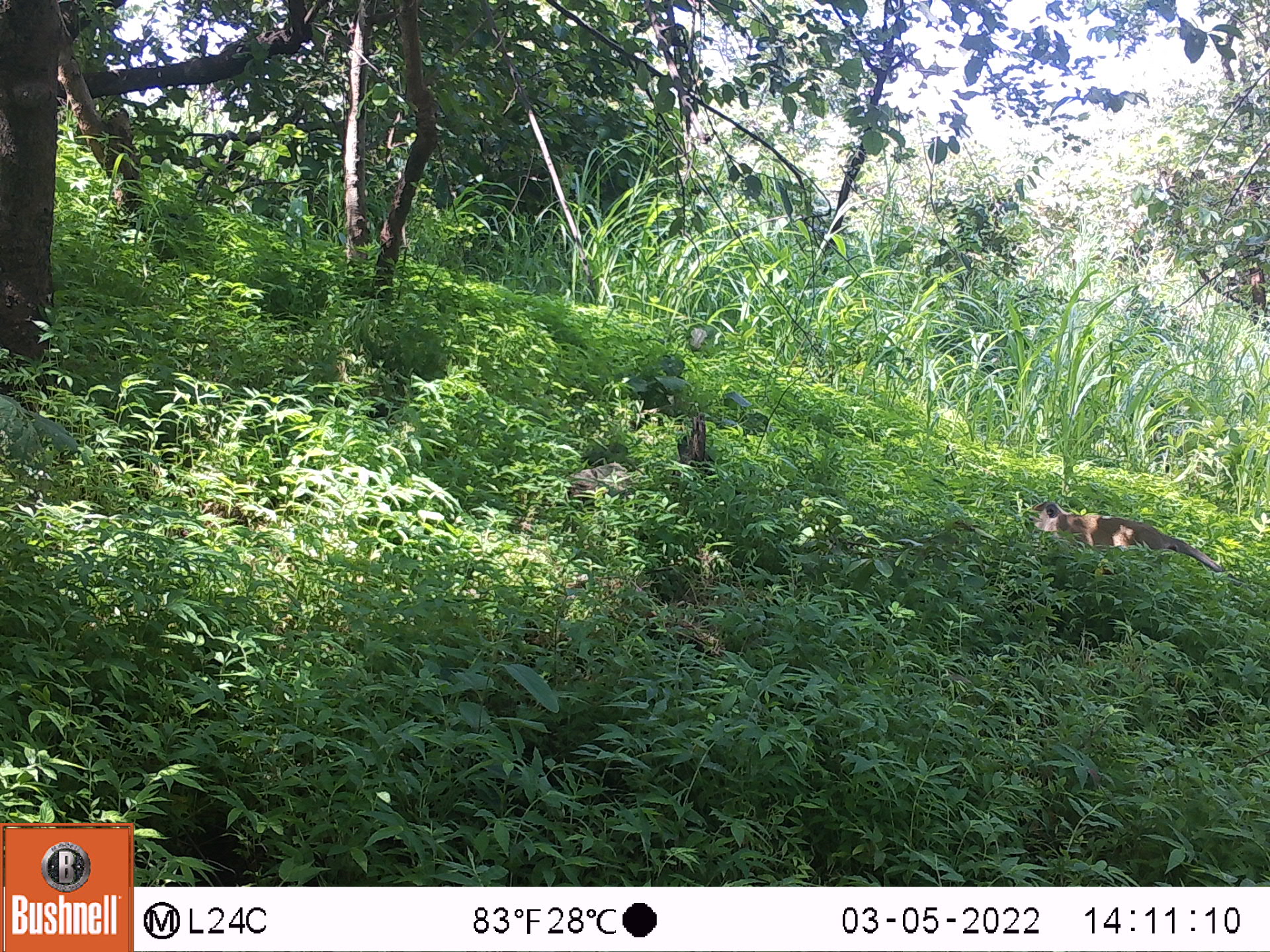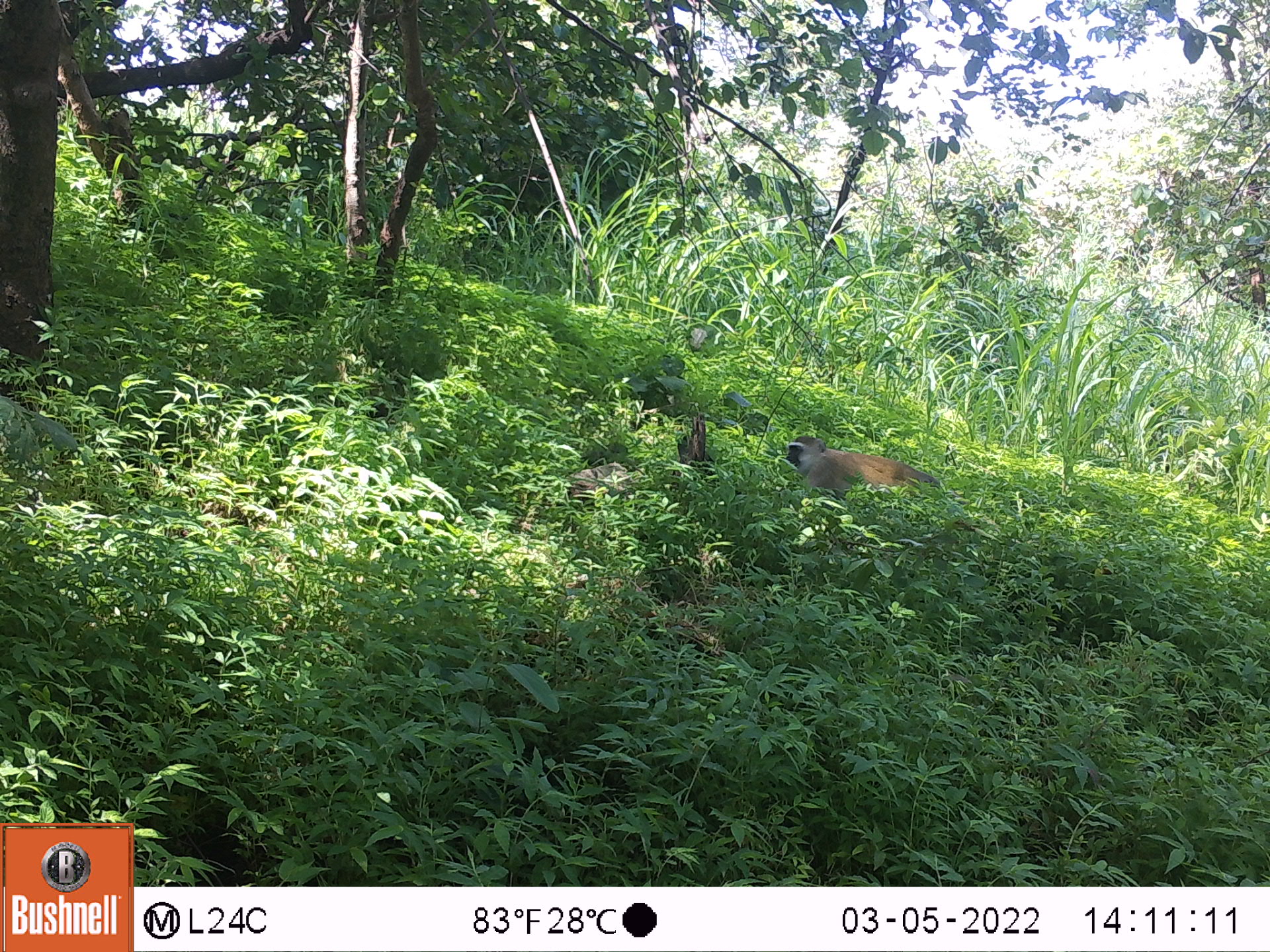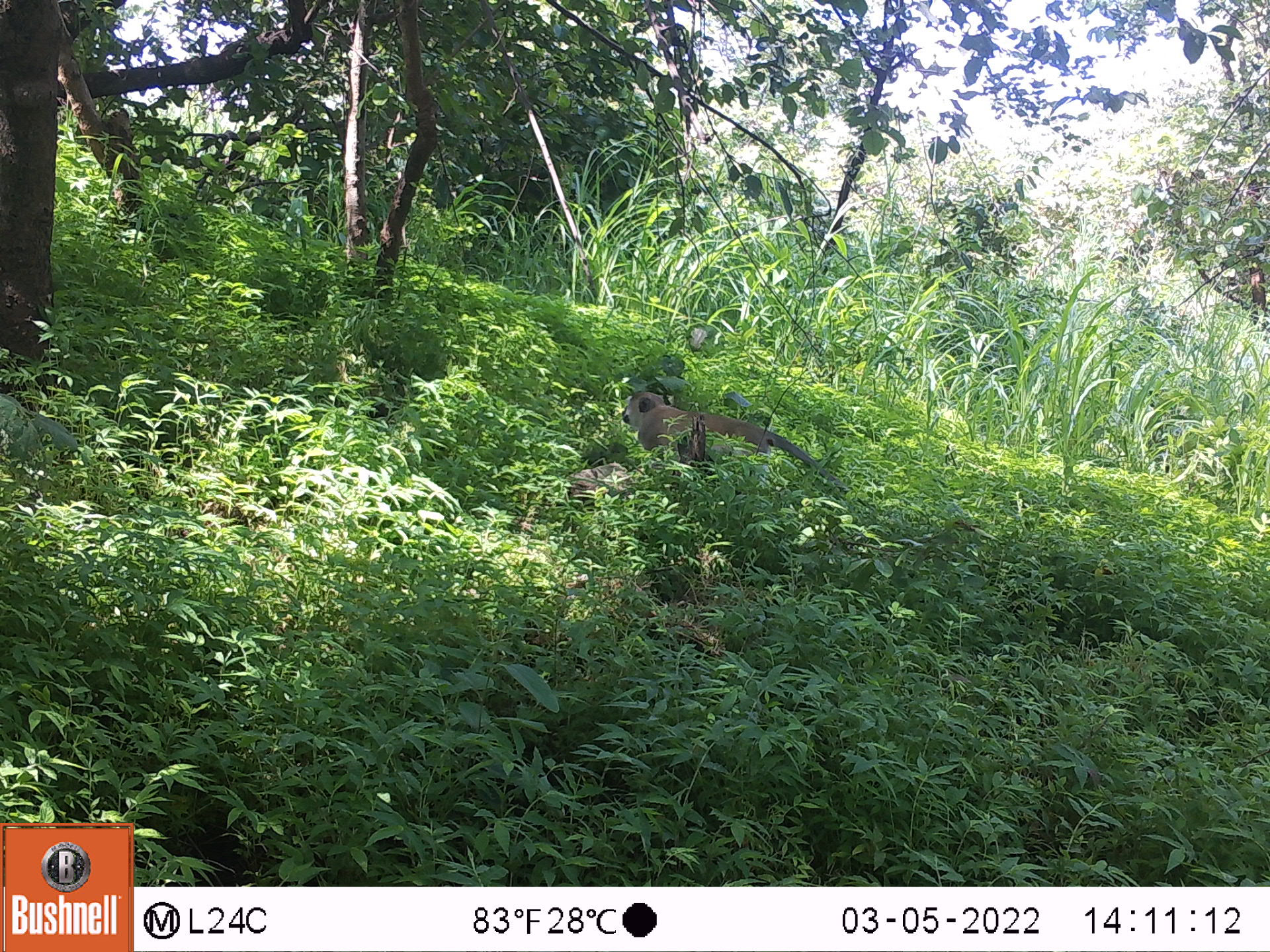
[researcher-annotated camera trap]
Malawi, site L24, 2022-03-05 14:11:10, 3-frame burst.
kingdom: Animalia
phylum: Chordata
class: Mammalia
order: Primates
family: Cercopithecidae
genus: Chlorocebus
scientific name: Chlorocebus pygerythrus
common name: vervet monkey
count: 1